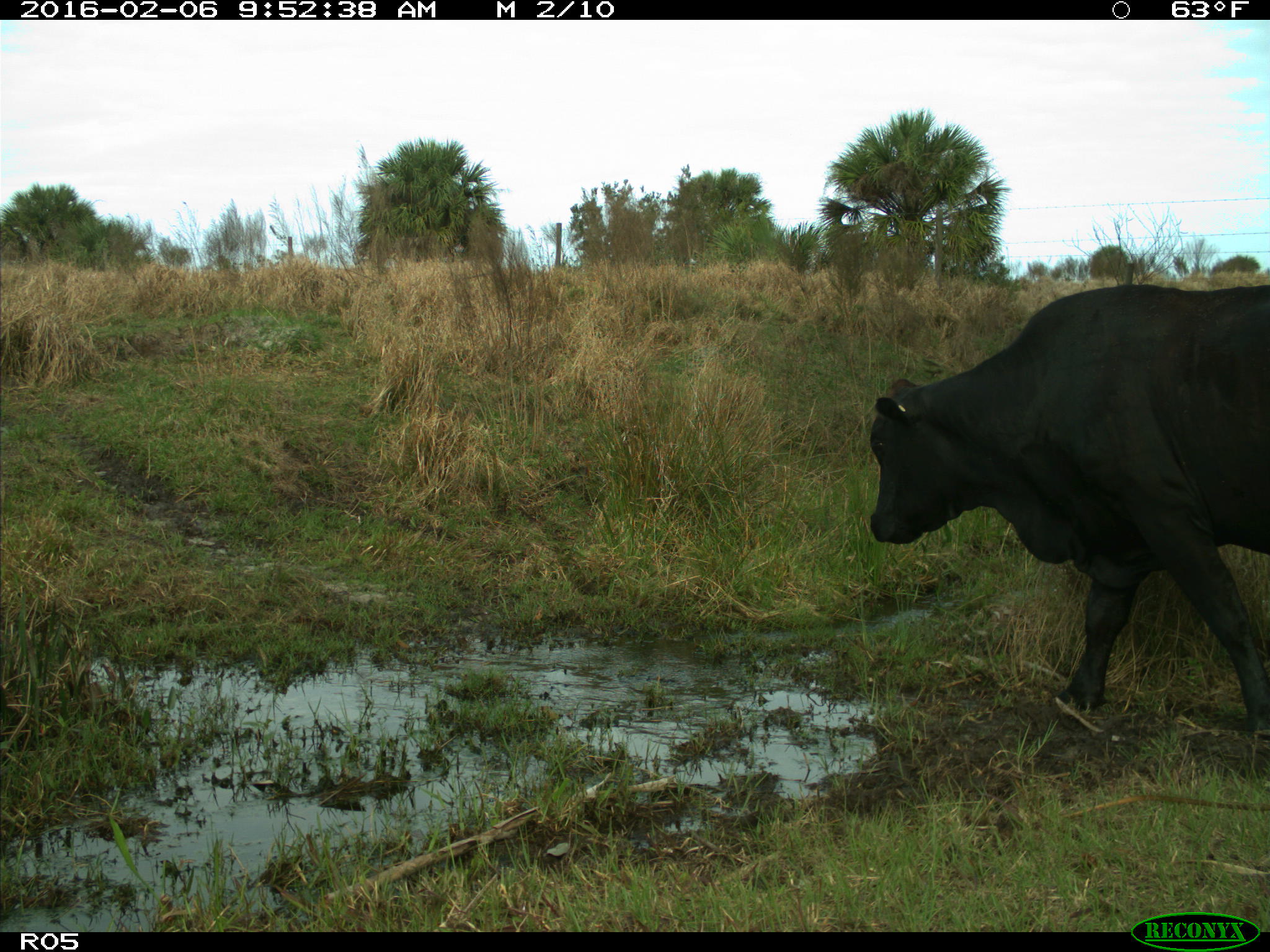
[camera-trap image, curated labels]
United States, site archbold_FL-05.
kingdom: Animalia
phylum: Chordata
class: Mammalia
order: Artiodactyla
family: Bovidae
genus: Bos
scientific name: Bos taurus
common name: domestic cow